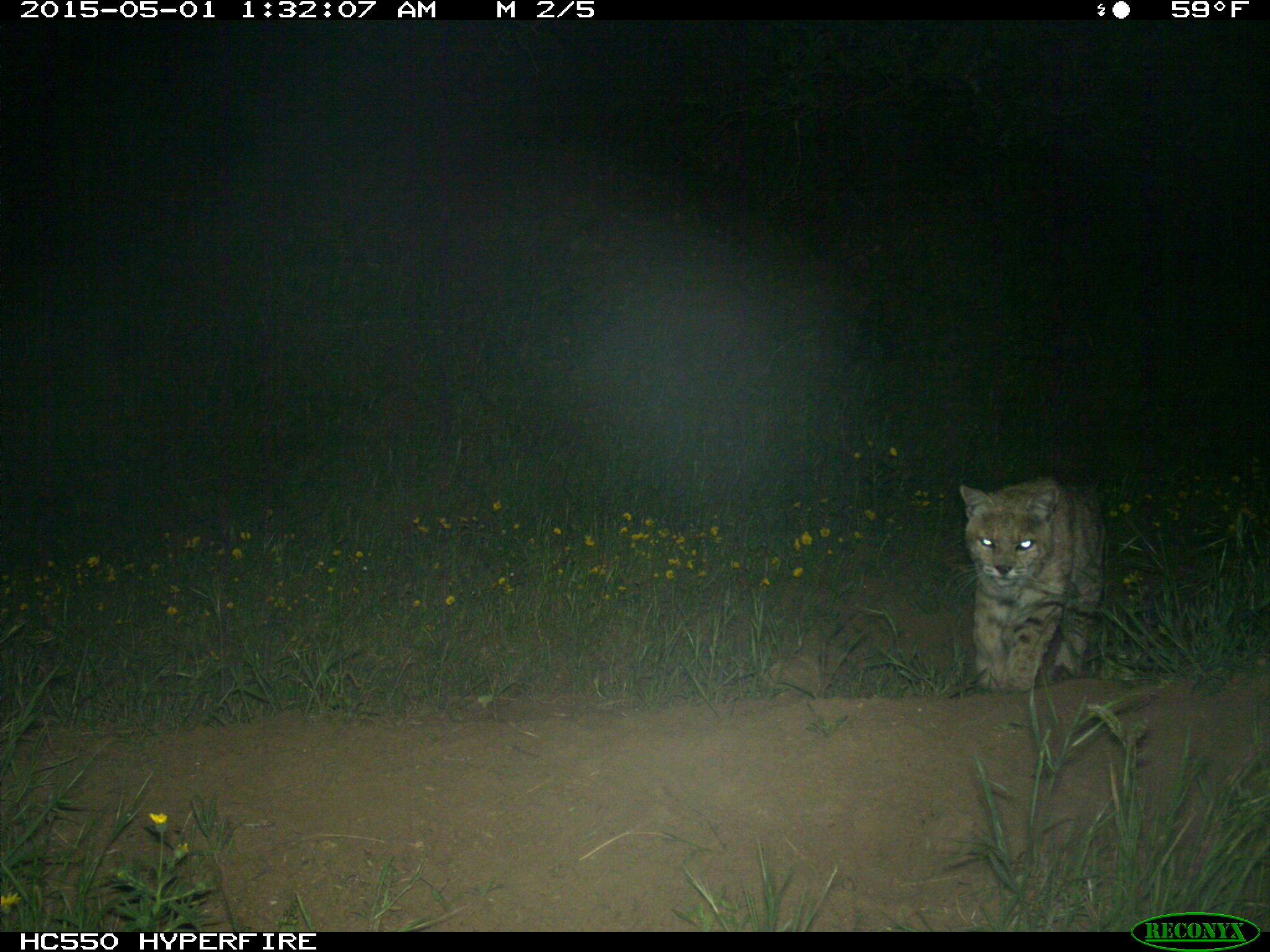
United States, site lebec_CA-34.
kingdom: Animalia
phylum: Chordata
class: Mammalia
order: Carnivora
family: Felidae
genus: Lynx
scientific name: Lynx rufus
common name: bobcat